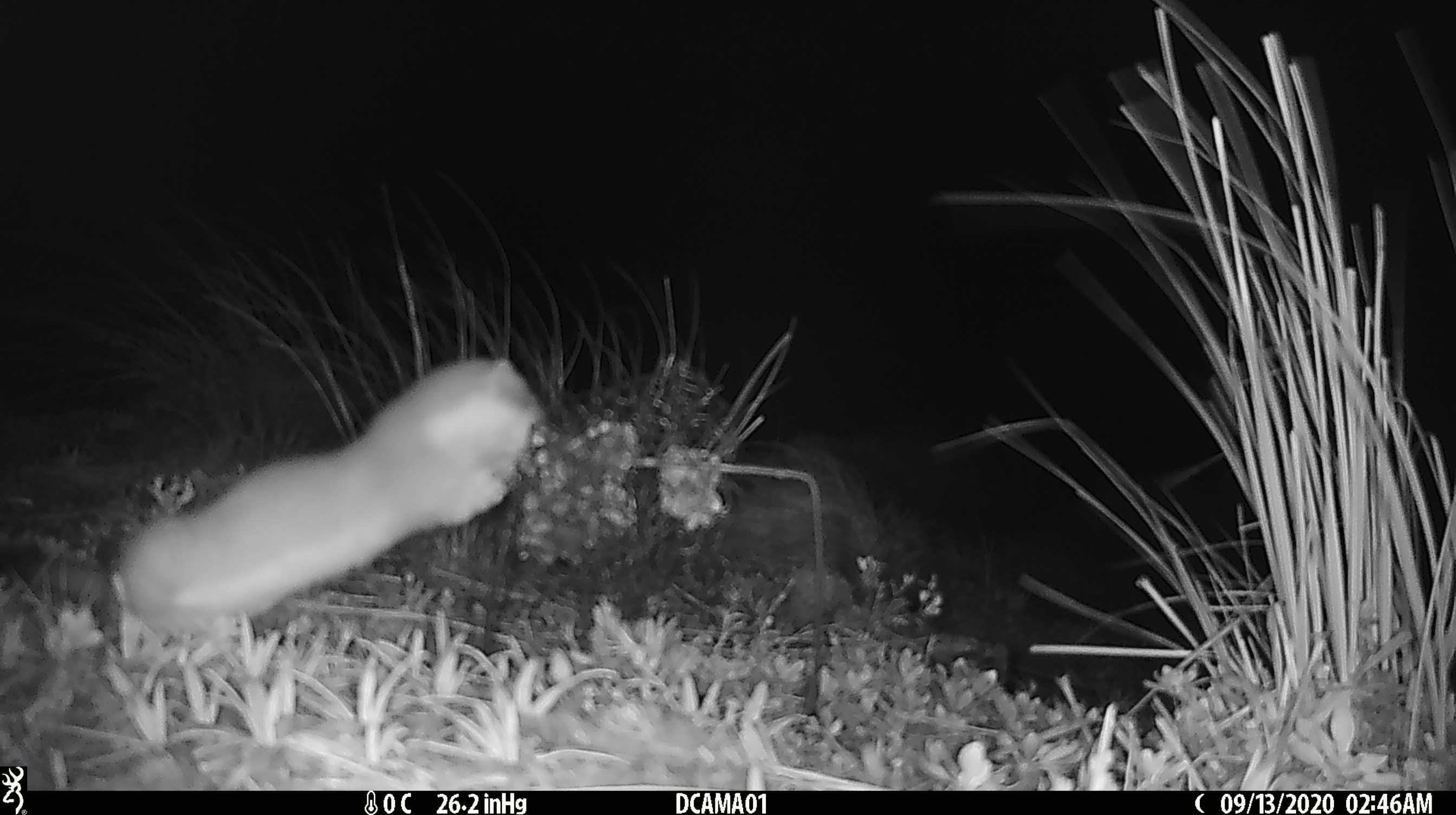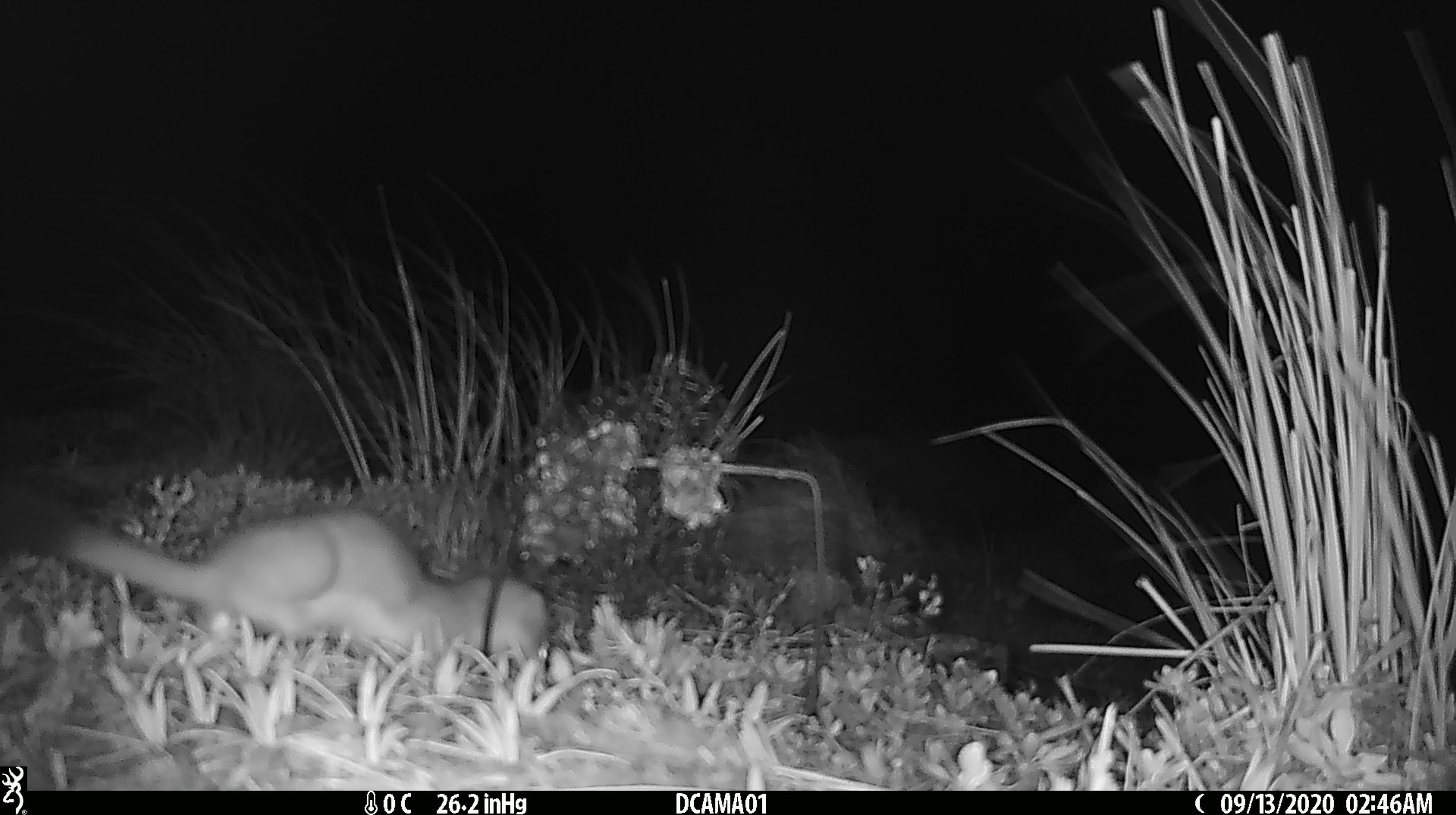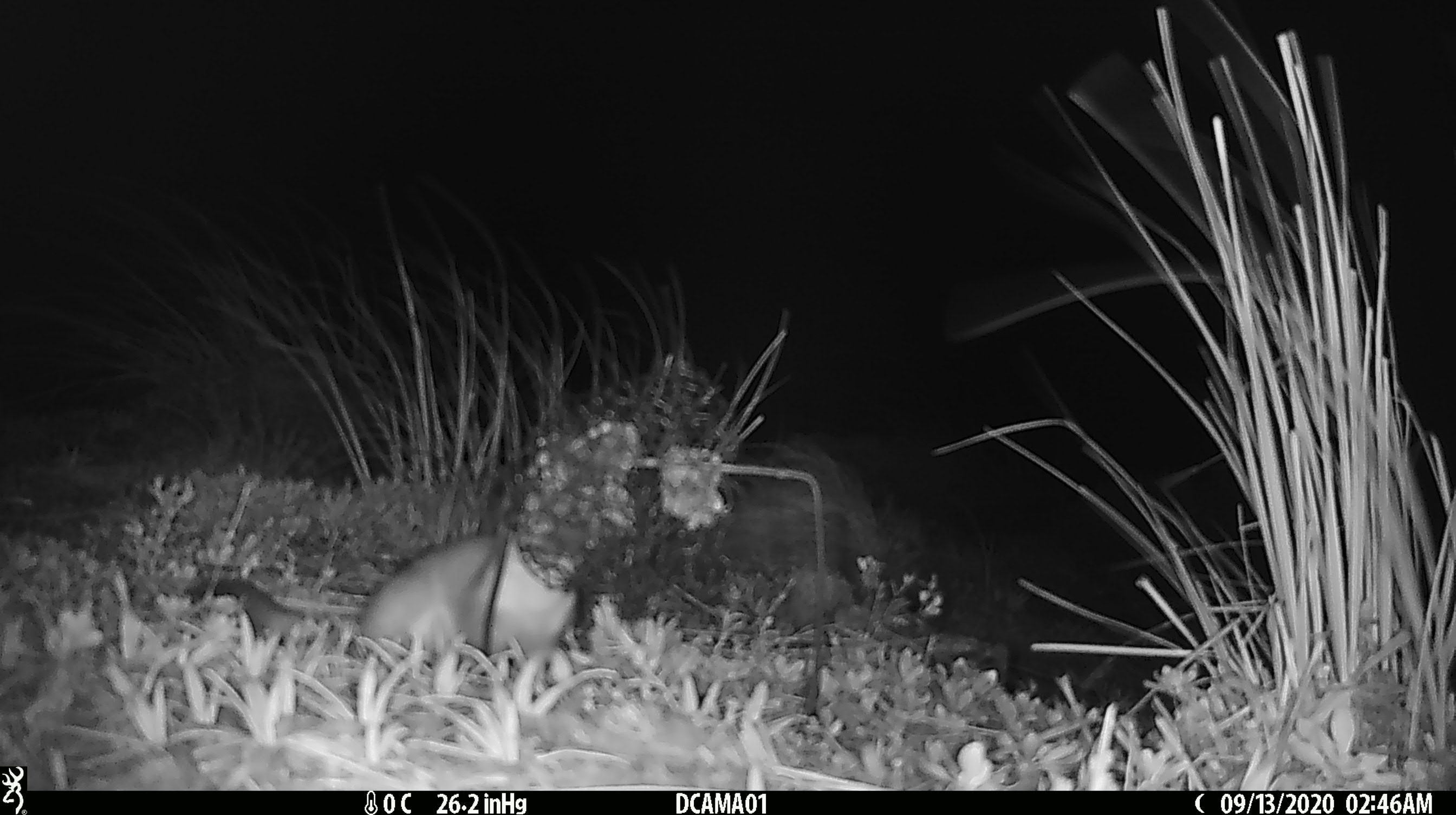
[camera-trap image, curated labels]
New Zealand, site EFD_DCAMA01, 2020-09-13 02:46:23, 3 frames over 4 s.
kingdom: Animalia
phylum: Chordata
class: Mammalia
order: Carnivora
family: Mustelidae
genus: Mustela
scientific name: Mustela erminea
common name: stoat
Stoat (Mustela erminea).